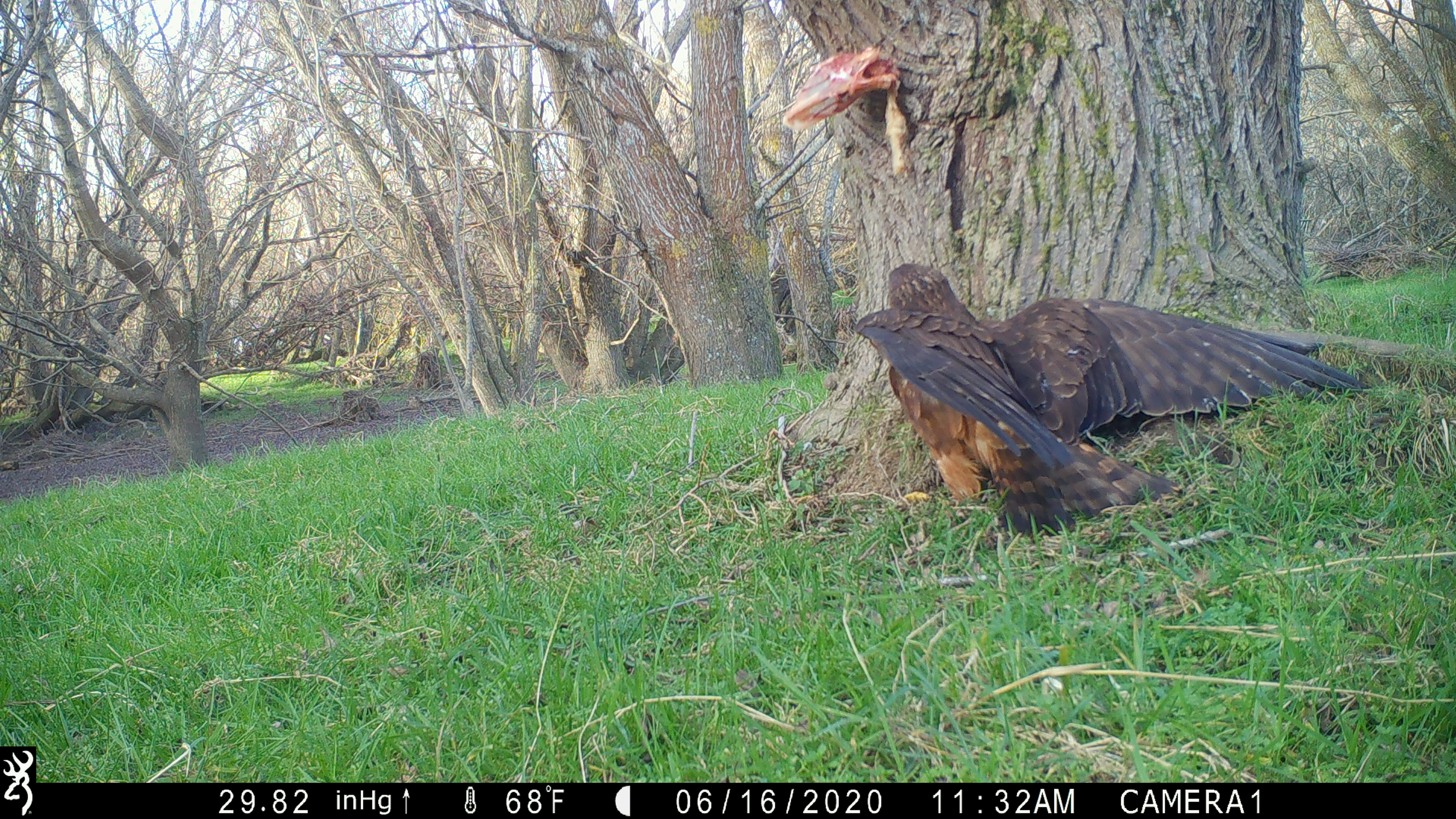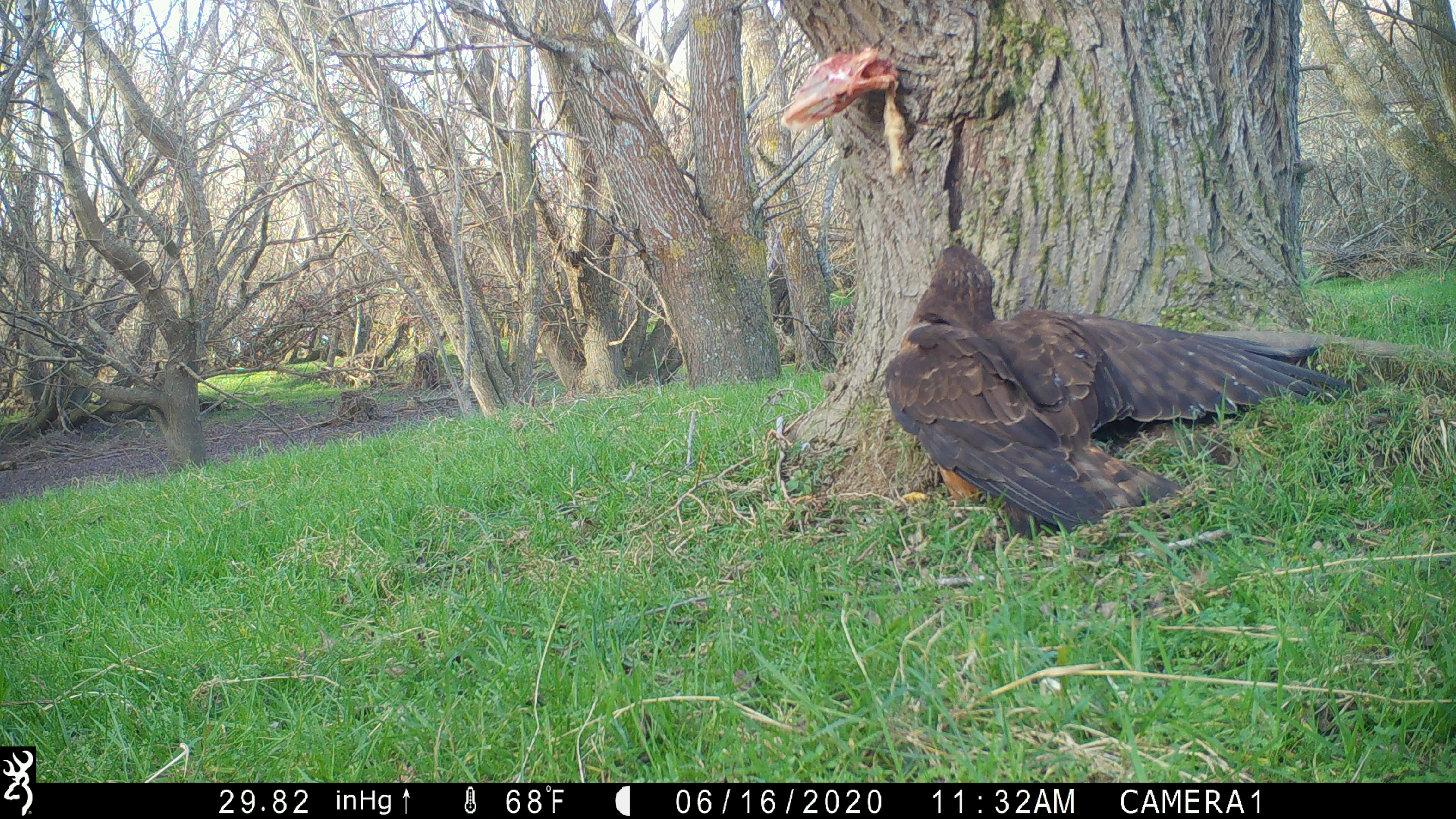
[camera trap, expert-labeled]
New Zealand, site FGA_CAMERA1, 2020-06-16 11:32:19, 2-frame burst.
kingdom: Animalia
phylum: Chordata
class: Aves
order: Accipitriformes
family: Accipitridae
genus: Circus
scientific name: Circus approximans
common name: swamp harrier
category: harrier